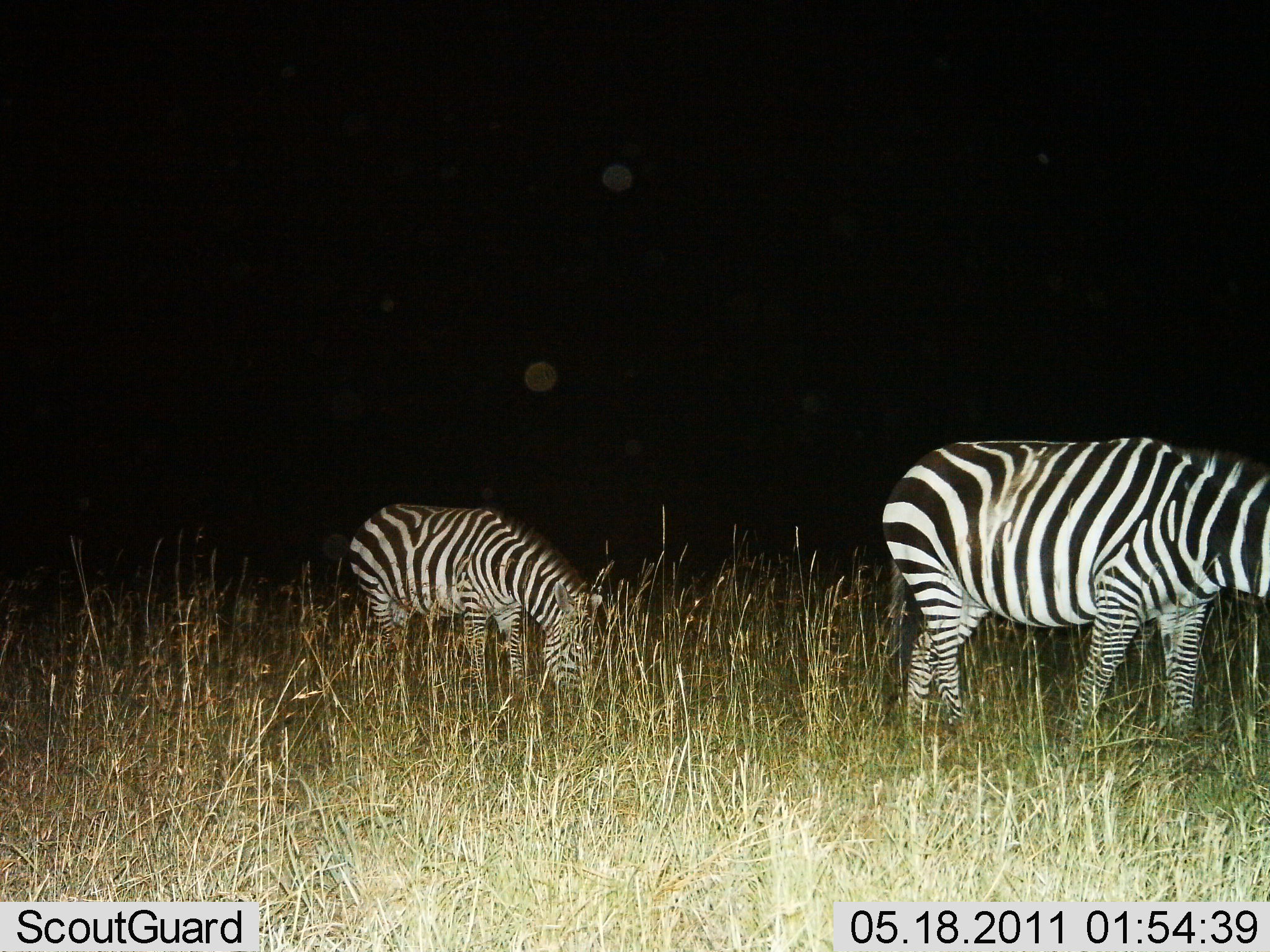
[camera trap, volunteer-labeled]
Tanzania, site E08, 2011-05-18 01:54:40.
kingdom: Animalia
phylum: Chordata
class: Mammalia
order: Perissodactyla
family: Equidae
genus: Equus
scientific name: Equus quagga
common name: plains zebra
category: zebra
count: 2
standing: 40%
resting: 0%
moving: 0%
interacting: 0%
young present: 0%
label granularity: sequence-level